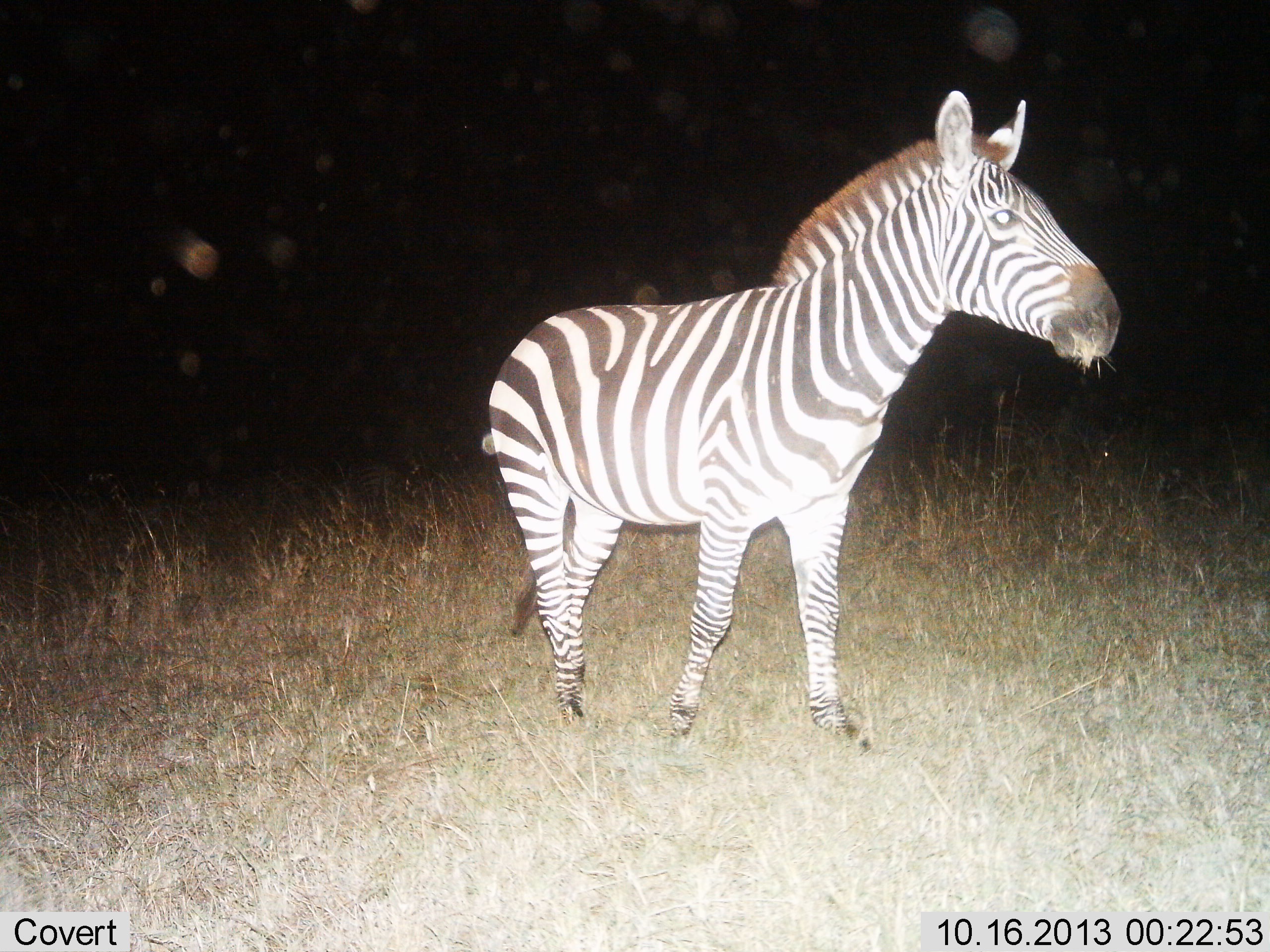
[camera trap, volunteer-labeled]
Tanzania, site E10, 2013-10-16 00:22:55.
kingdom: Animalia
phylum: Chordata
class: Mammalia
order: Perissodactyla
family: Equidae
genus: Equus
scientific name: Equus quagga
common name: plains zebra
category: zebra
Zebra (plains zebra) (Equus quagga), count 1. Behavior (volunteer vote fractions): standing 67%, resting 0%, moving 33%, interacting 0%. Young present (vote fraction): 0%. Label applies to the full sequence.